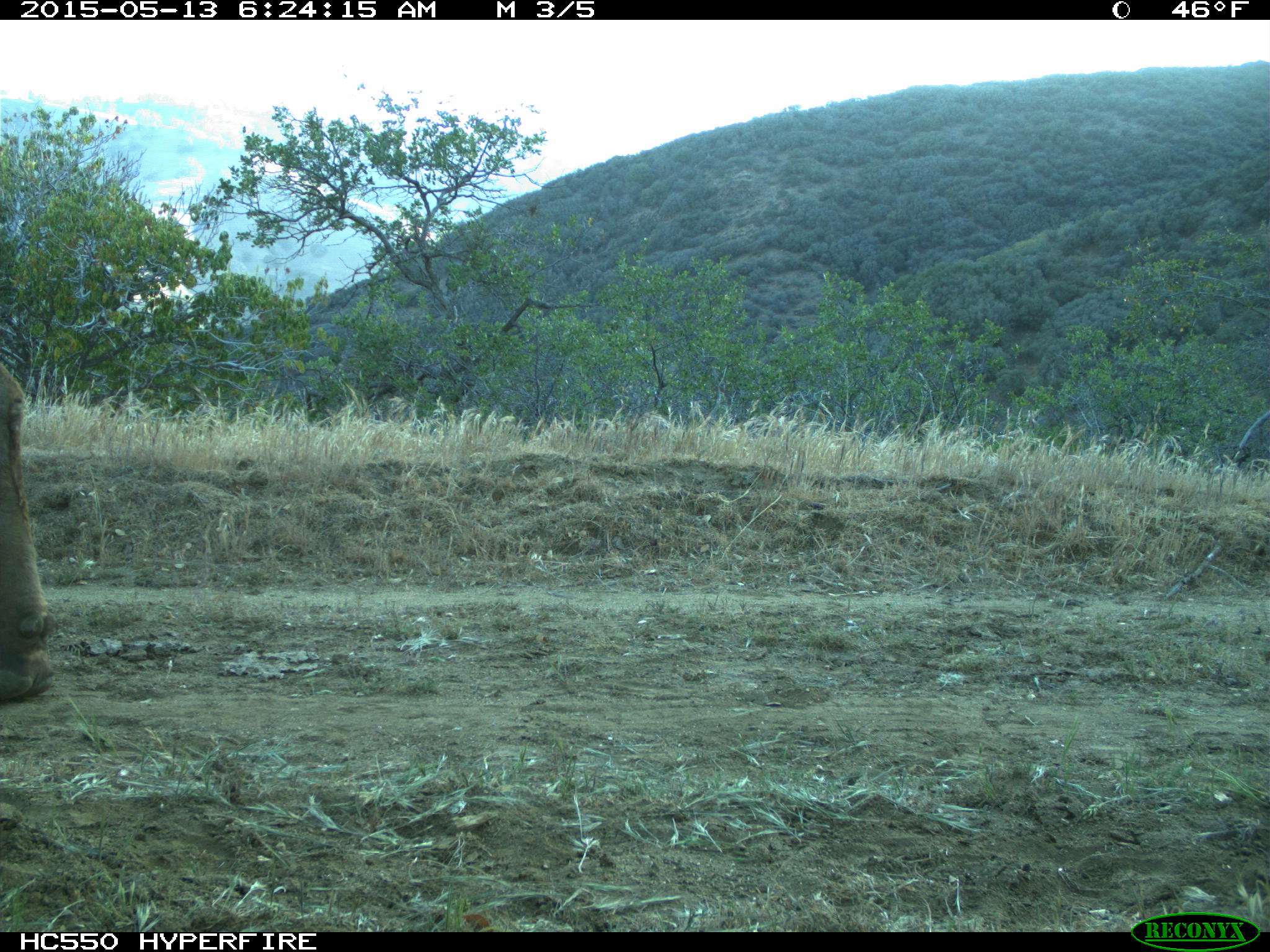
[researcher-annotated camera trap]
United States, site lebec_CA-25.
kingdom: Animalia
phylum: Chordata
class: Mammalia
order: Artiodactyla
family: Bovidae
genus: Bos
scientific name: Bos taurus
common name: domestic cow